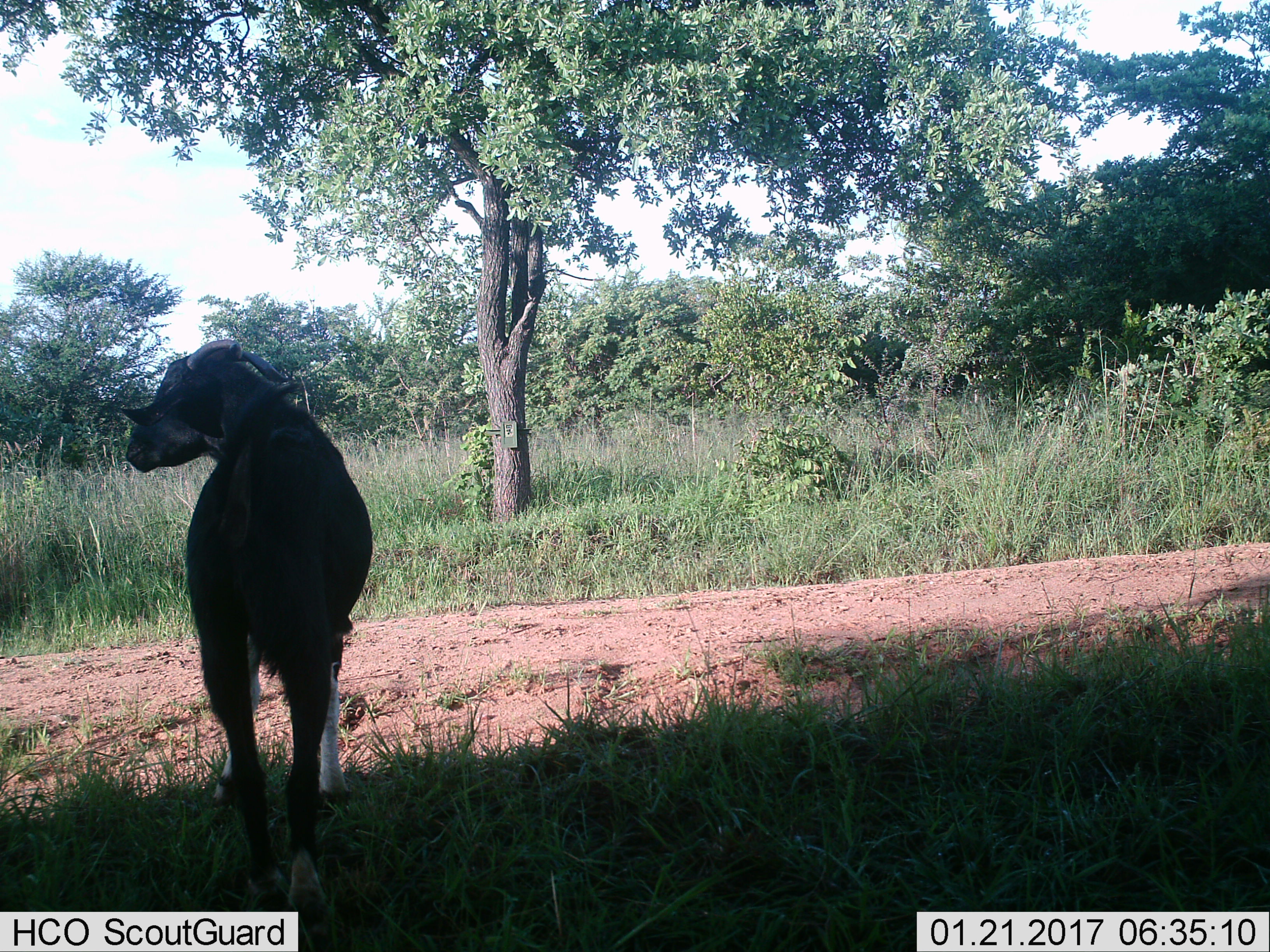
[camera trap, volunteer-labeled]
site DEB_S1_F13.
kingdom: Animalia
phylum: Chordata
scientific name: Vertebrata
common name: domestic animal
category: domesticanimal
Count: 1.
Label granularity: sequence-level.